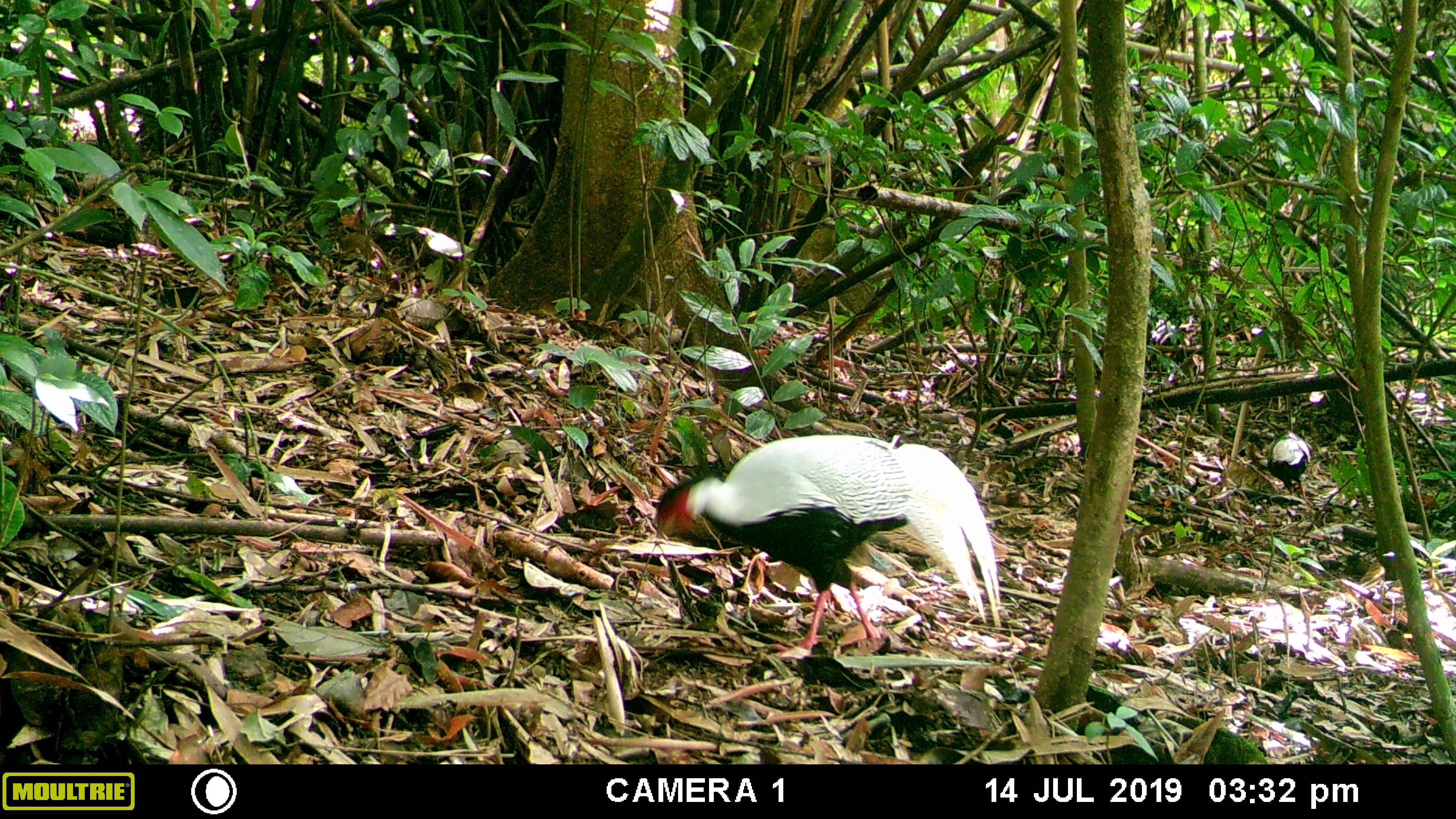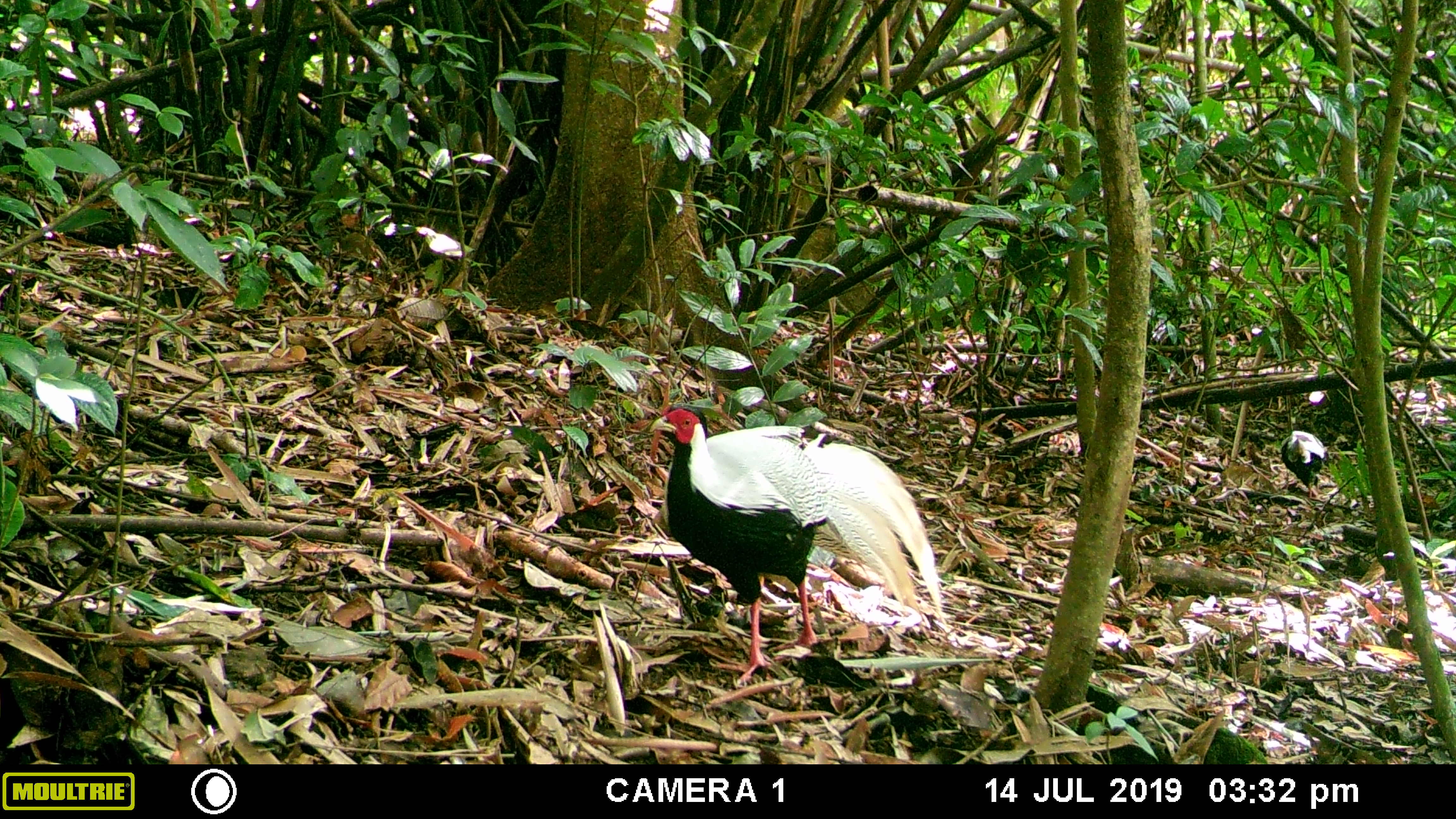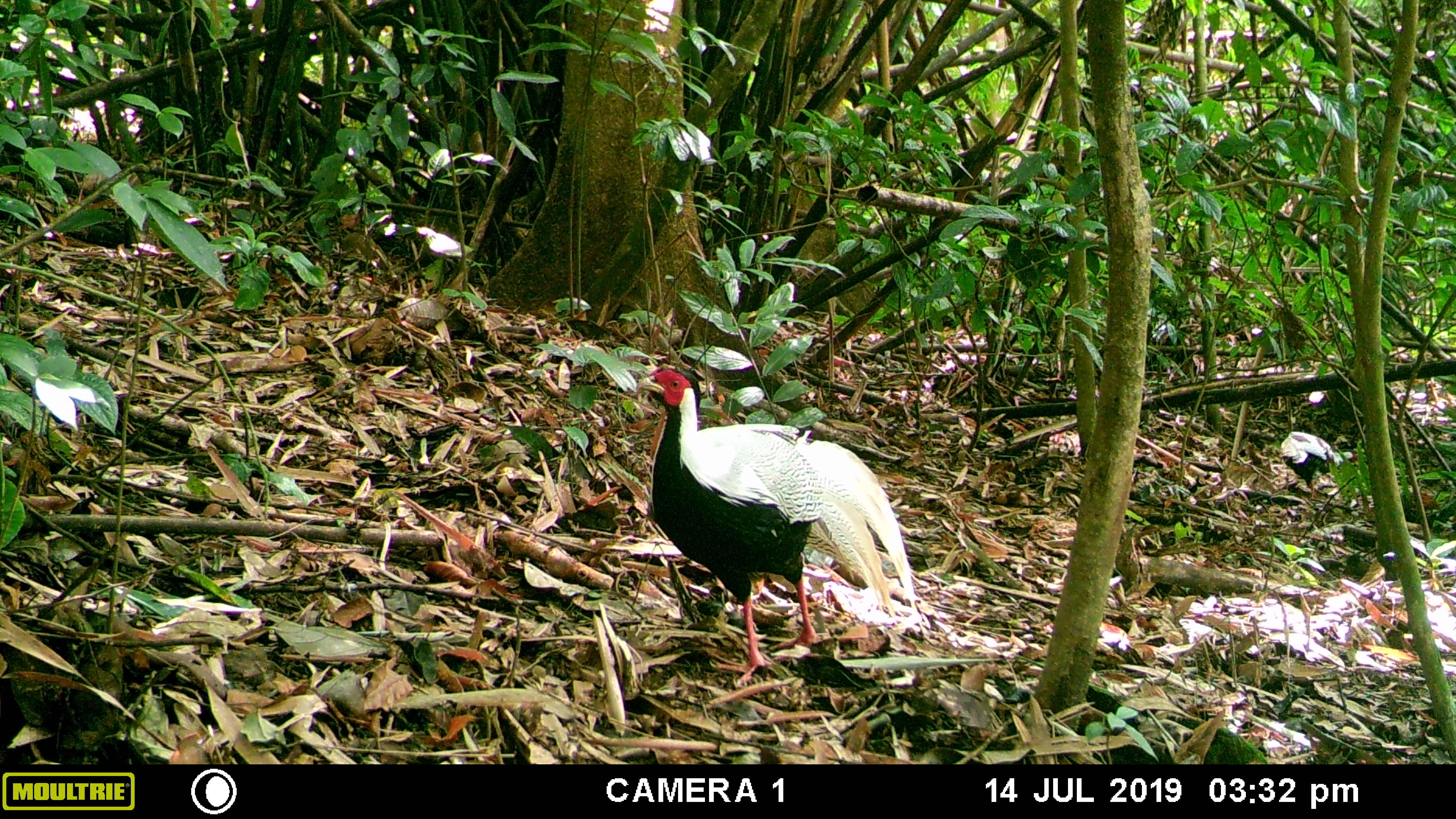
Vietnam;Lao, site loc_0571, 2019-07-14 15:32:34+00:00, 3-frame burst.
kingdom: Animalia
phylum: Chordata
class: Aves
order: Galliformes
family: Phasianidae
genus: Lophura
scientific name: Lophura nycthemera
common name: silver pheasant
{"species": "silver pheasant (Lophura nycthemera)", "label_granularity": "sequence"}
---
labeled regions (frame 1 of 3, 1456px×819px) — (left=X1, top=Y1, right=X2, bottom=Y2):
silver pheasant: (left=655, top=434, right=1001, bottom=650); (left=1267, top=429, right=1314, bottom=507)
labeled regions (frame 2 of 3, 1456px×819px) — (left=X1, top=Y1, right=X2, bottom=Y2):
silver pheasant: (left=647, top=404, right=945, bottom=683); (left=1280, top=430, right=1329, bottom=499)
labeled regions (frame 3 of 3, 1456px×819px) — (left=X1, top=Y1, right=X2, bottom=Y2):
silver pheasant: (left=635, top=364, right=917, bottom=682); (left=1281, top=431, right=1358, bottom=499)